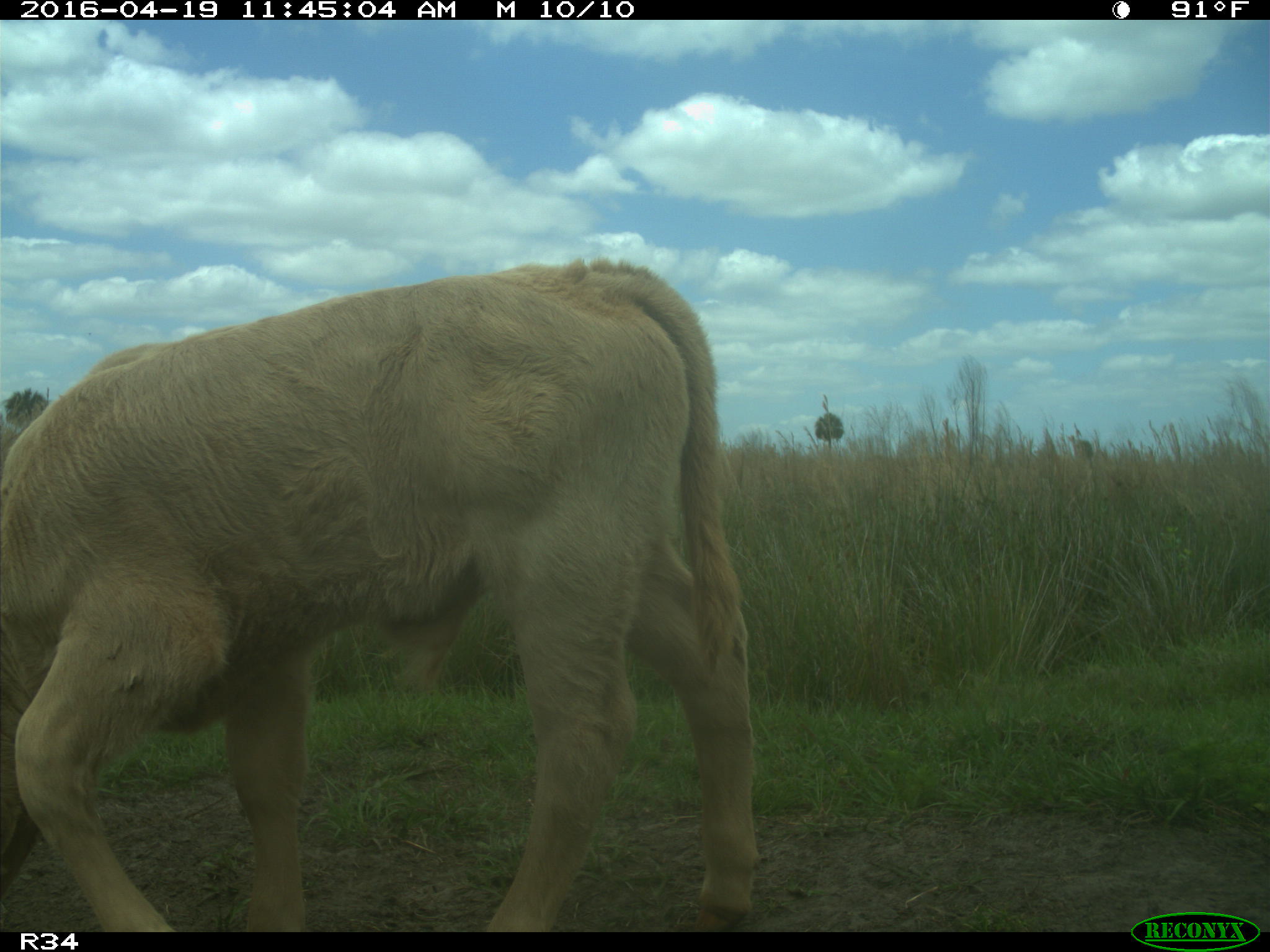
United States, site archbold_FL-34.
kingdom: Animalia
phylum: Chordata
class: Mammalia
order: Artiodactyla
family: Bovidae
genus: Bos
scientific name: Bos taurus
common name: domestic cow